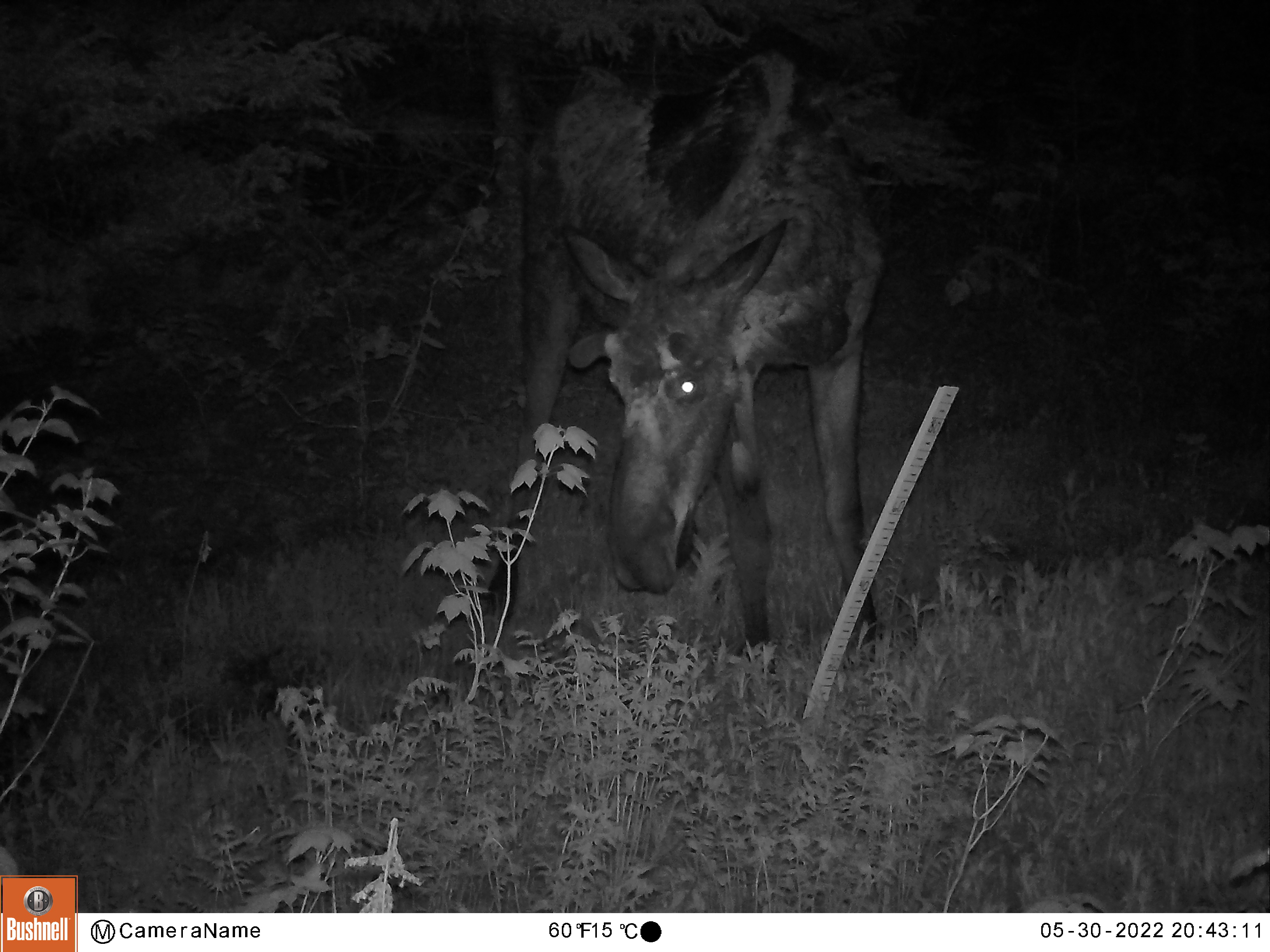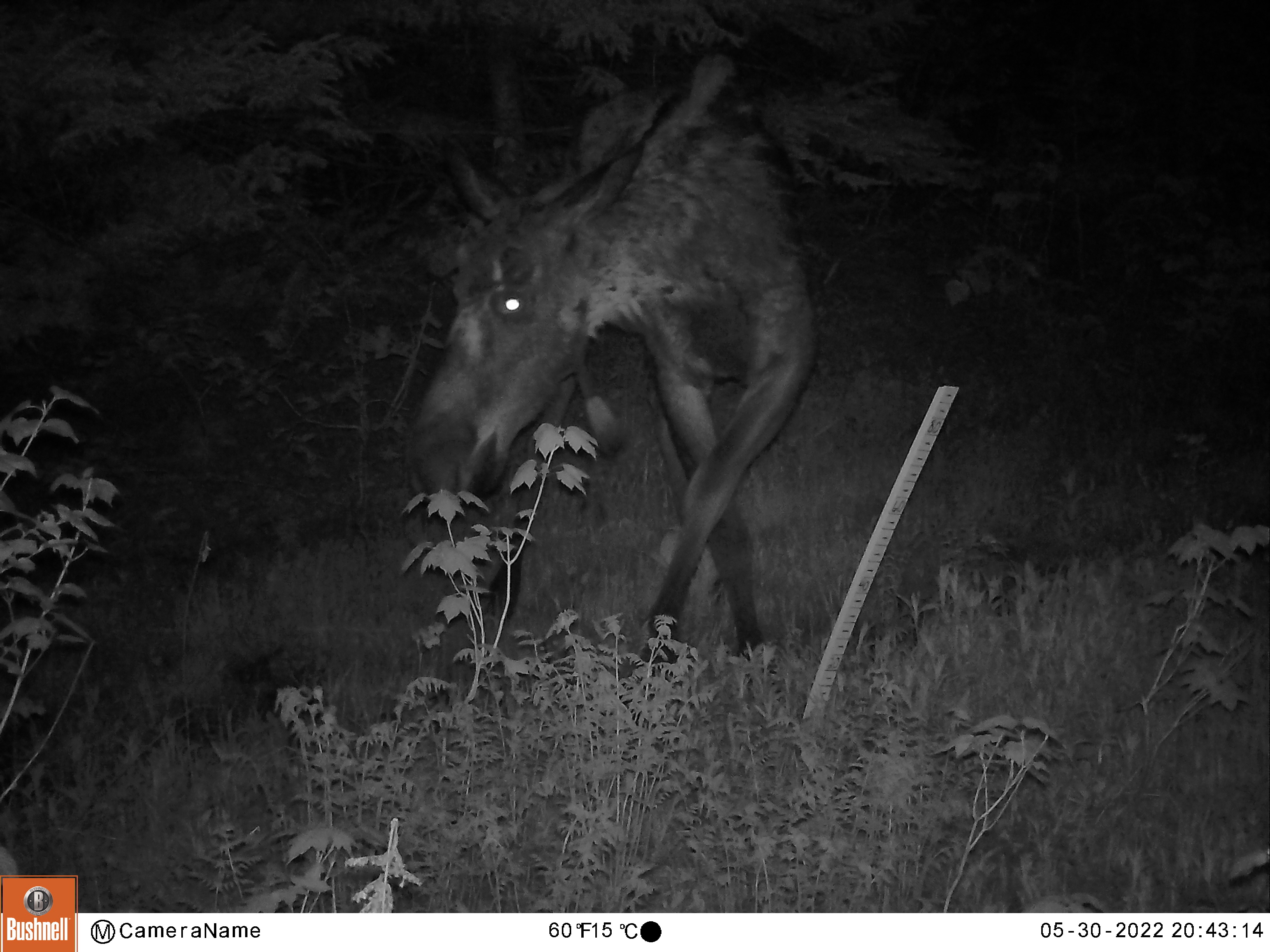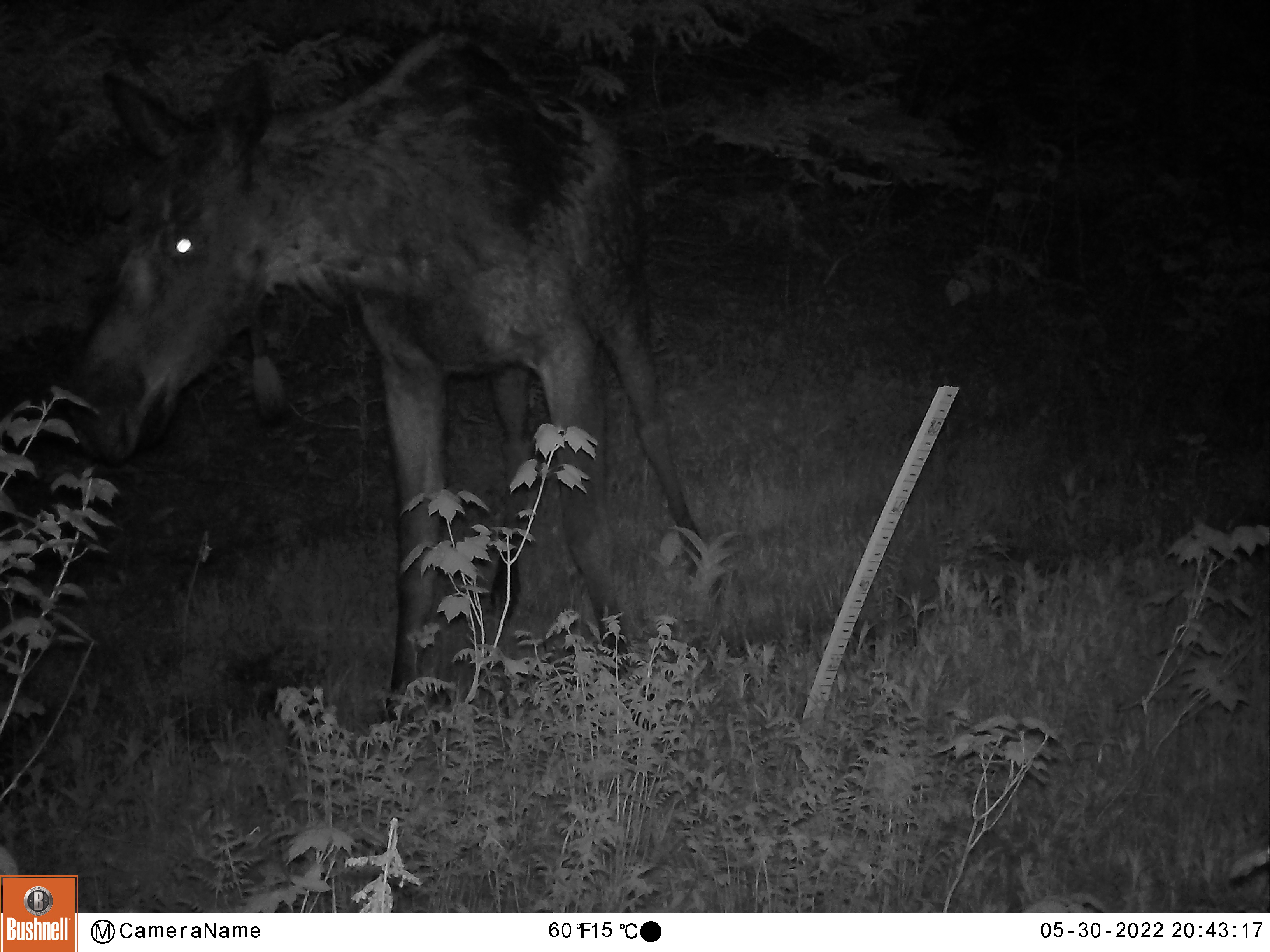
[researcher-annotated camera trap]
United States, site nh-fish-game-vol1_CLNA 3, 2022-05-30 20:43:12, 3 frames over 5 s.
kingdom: Animalia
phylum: Chordata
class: Mammalia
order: Artiodactyla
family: Cervidae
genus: Alces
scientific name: Alces alces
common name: moose